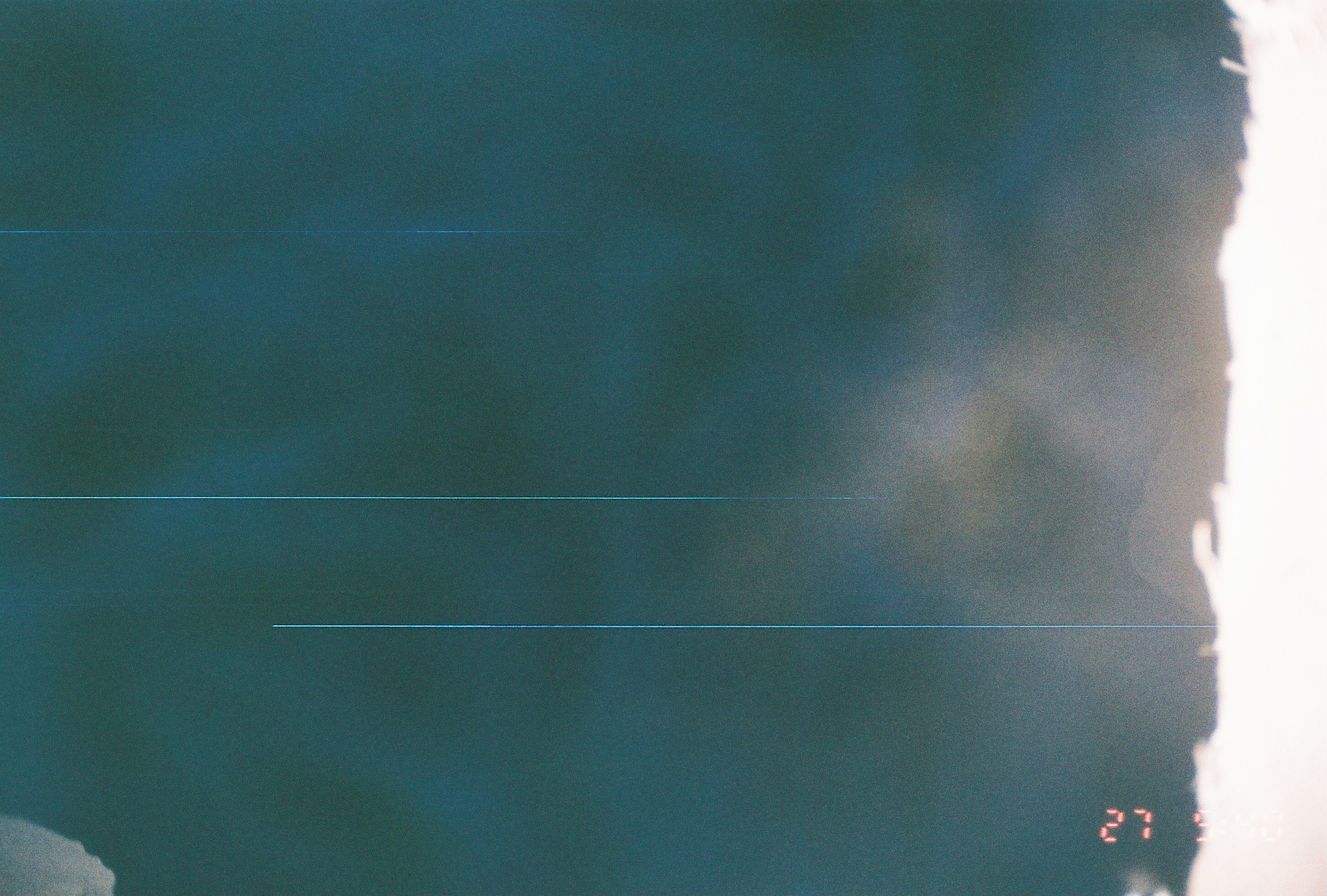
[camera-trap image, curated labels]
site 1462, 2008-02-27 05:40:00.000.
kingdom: Animalia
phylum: Chordata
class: Mammalia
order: Proboscidea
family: Elephantidae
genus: Loxodonta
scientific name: Loxodonta africana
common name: african bush elephant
Loxodonta africana (african bush elephant), count 1.